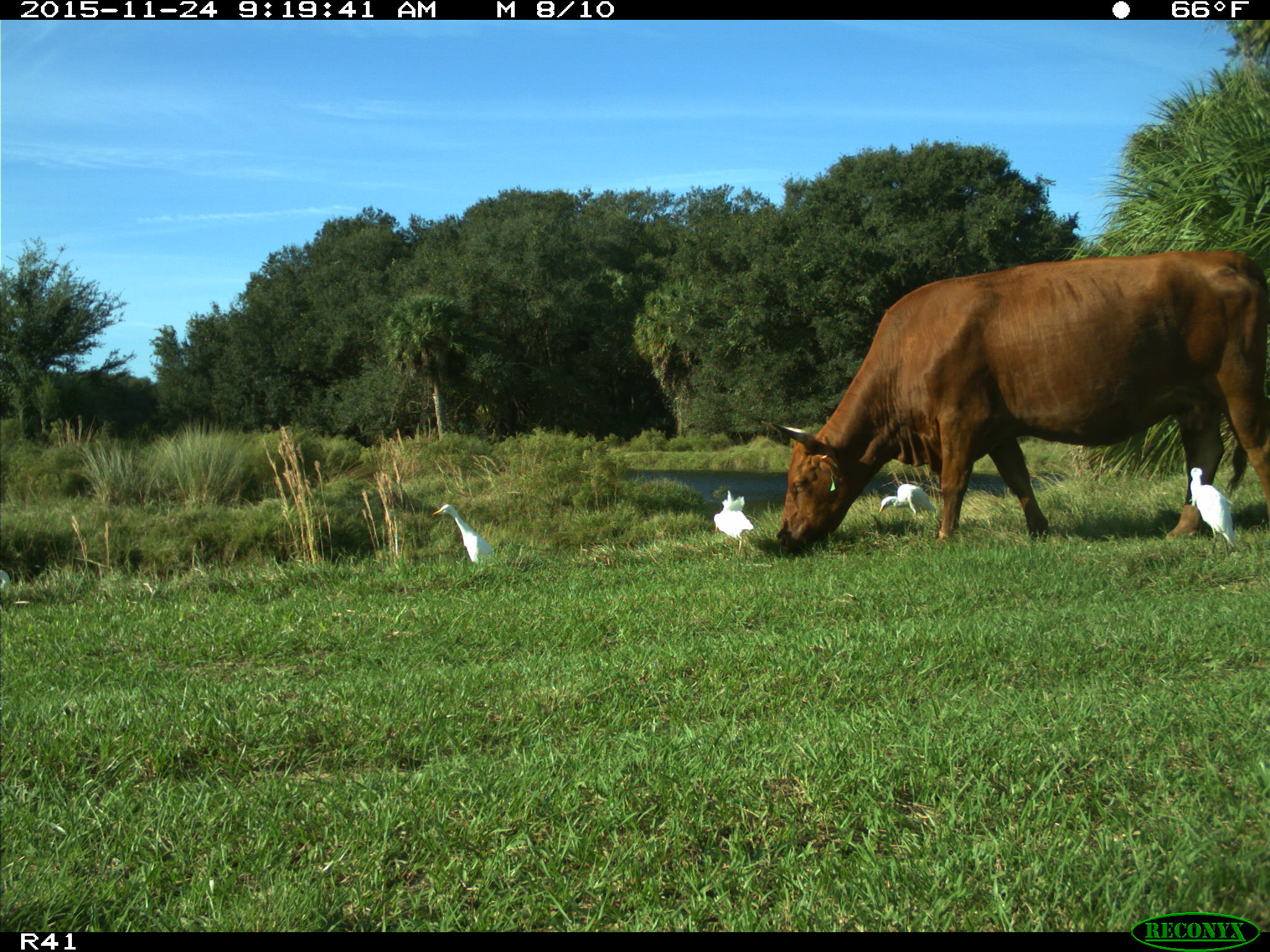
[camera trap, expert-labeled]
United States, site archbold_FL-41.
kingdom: Animalia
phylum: Chordata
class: Mammalia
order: Artiodactyla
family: Bovidae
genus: Bos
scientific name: Bos taurus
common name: domestic cow